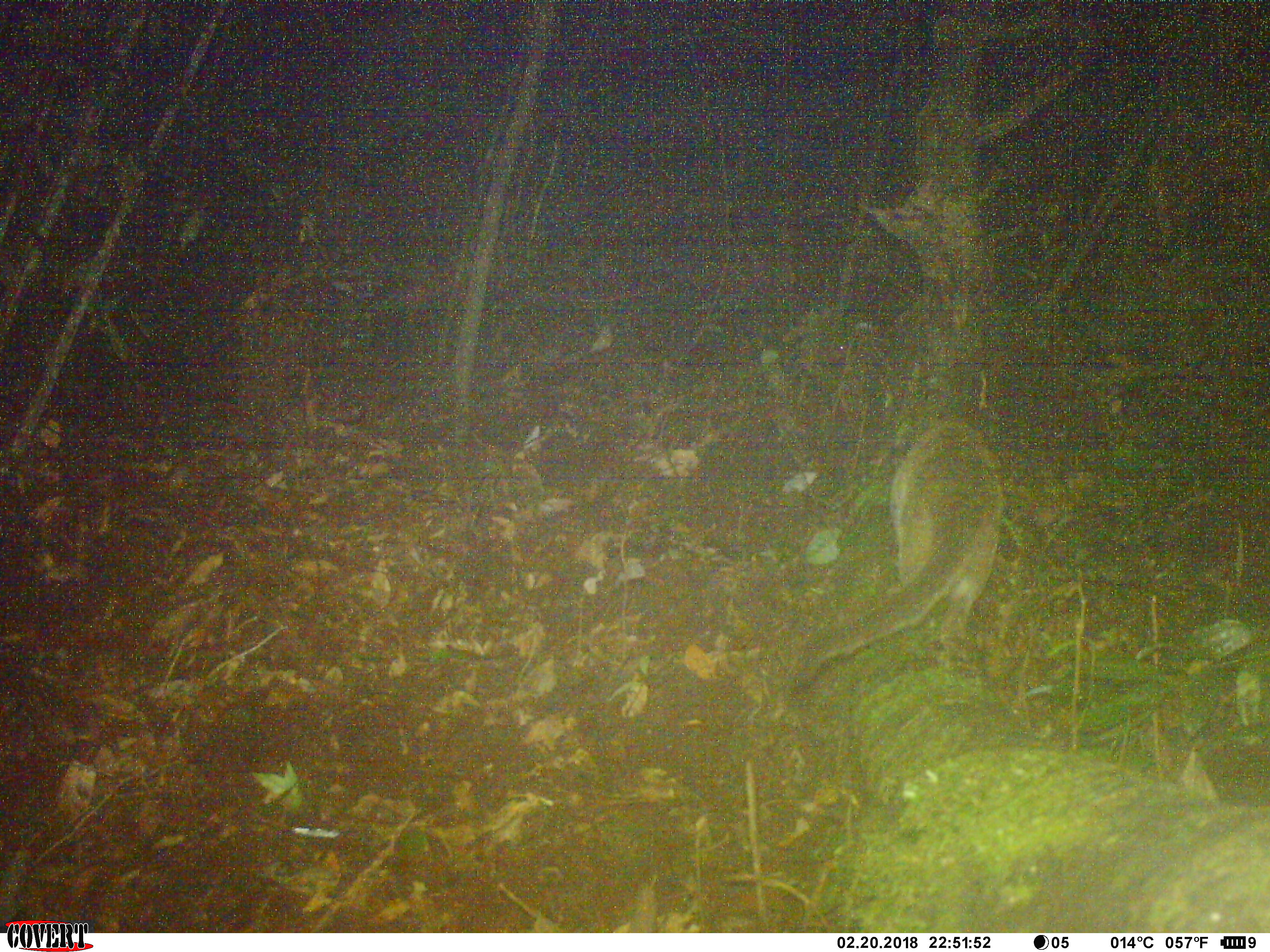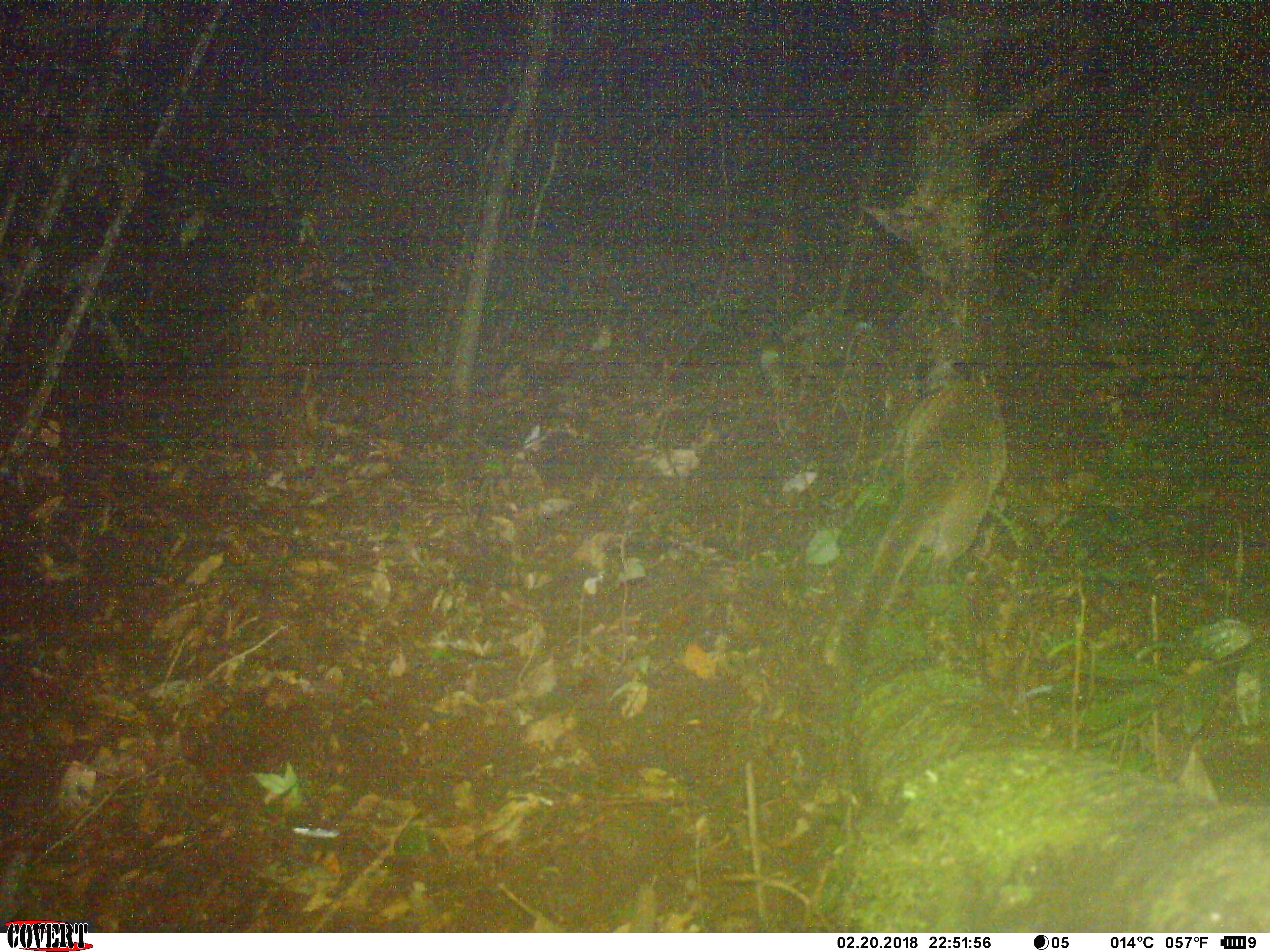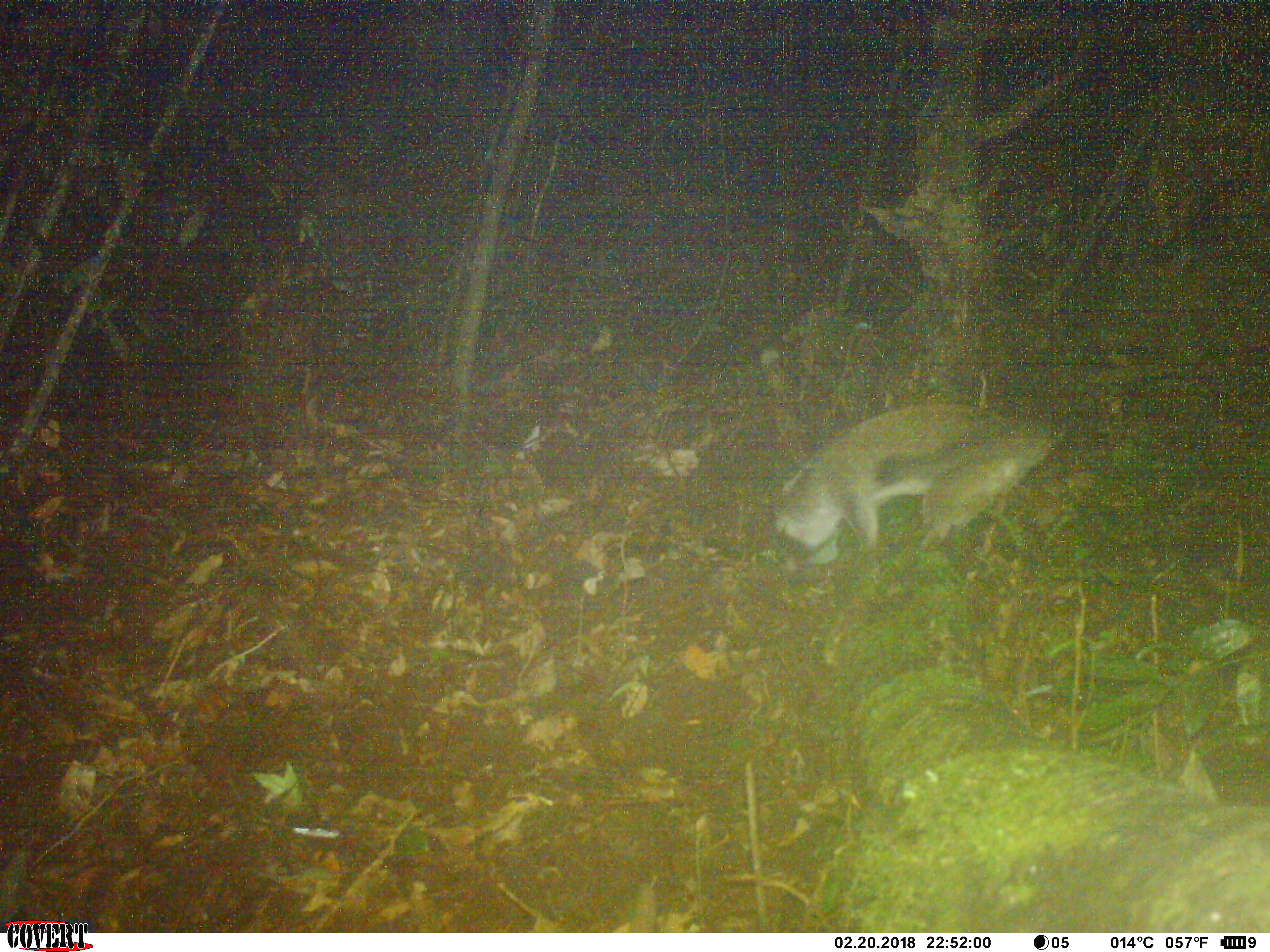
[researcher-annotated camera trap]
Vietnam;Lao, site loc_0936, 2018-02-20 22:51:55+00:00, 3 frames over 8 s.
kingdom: Animalia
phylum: Chordata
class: Mammalia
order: Carnivora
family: Viverridae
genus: Paguma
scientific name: Paguma larvata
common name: masked palm civet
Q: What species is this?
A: Masked palm civet (Paguma larvata).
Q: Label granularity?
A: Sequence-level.